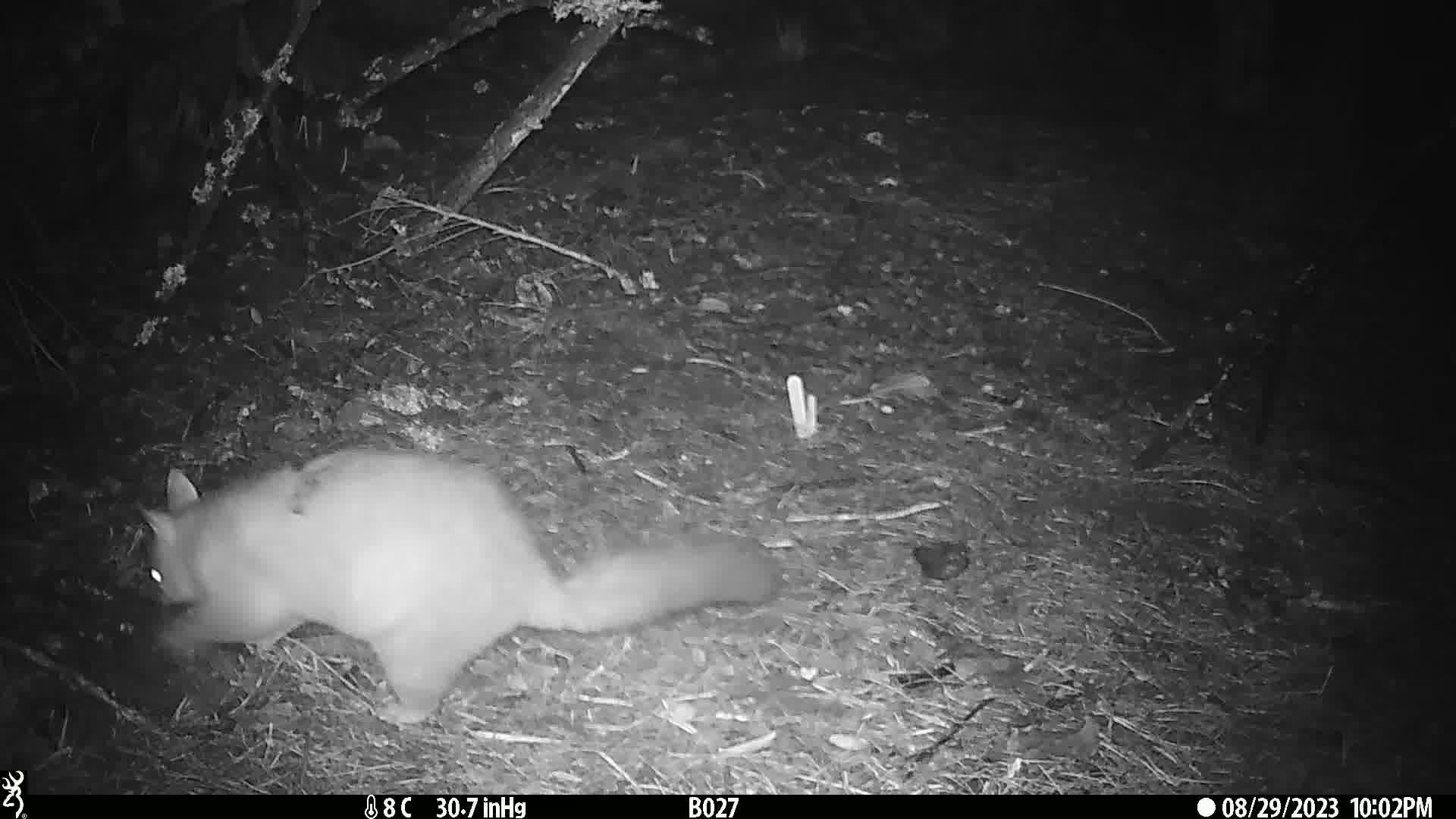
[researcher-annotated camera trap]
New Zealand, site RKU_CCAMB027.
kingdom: Animalia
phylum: Chordata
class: Mammalia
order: Diprotodontia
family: Phalangeridae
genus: Trichosurus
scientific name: Trichosurus vulpecula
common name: common brushtail possum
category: possum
Possum (common brushtail possum) (Trichosurus vulpecula).